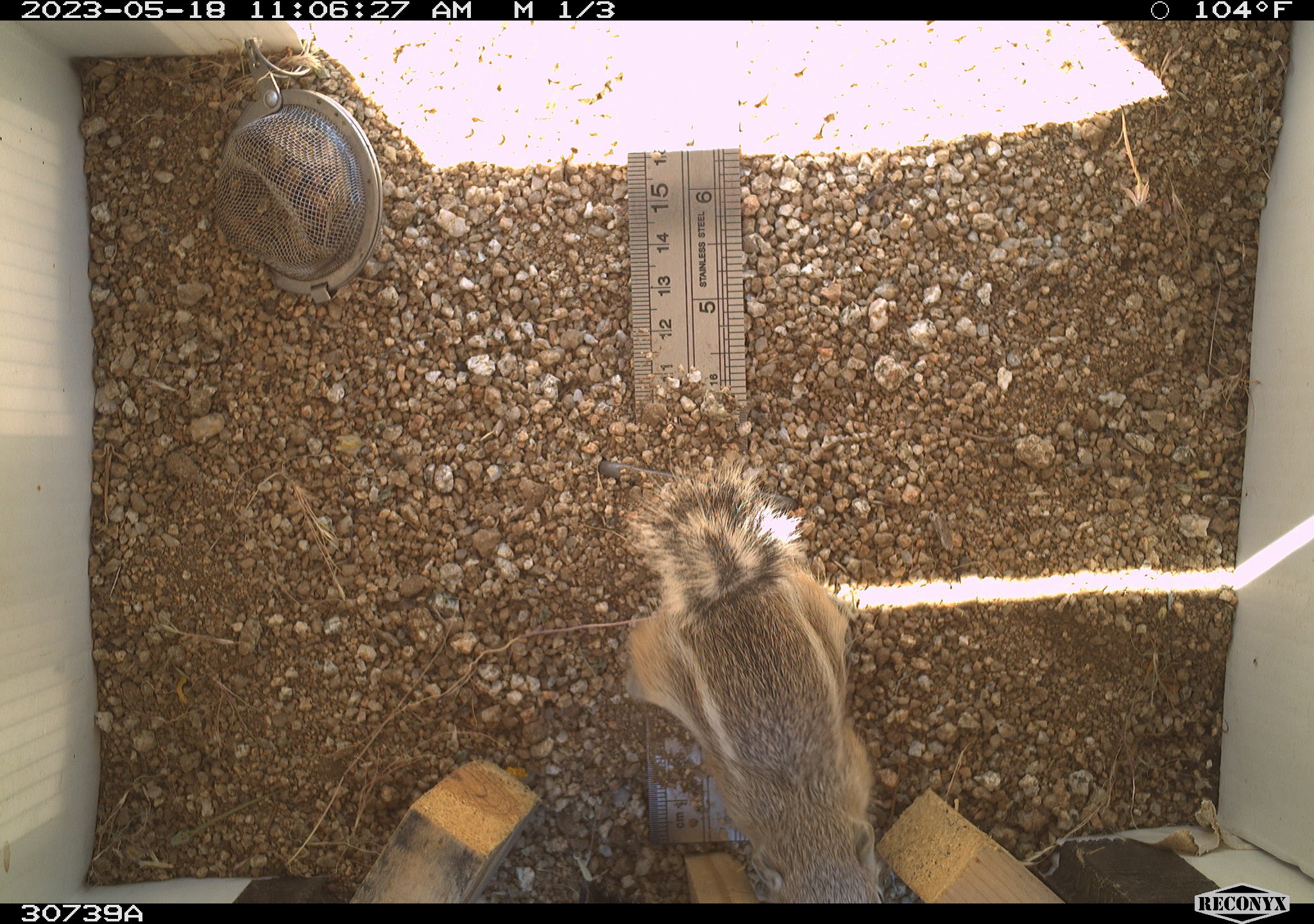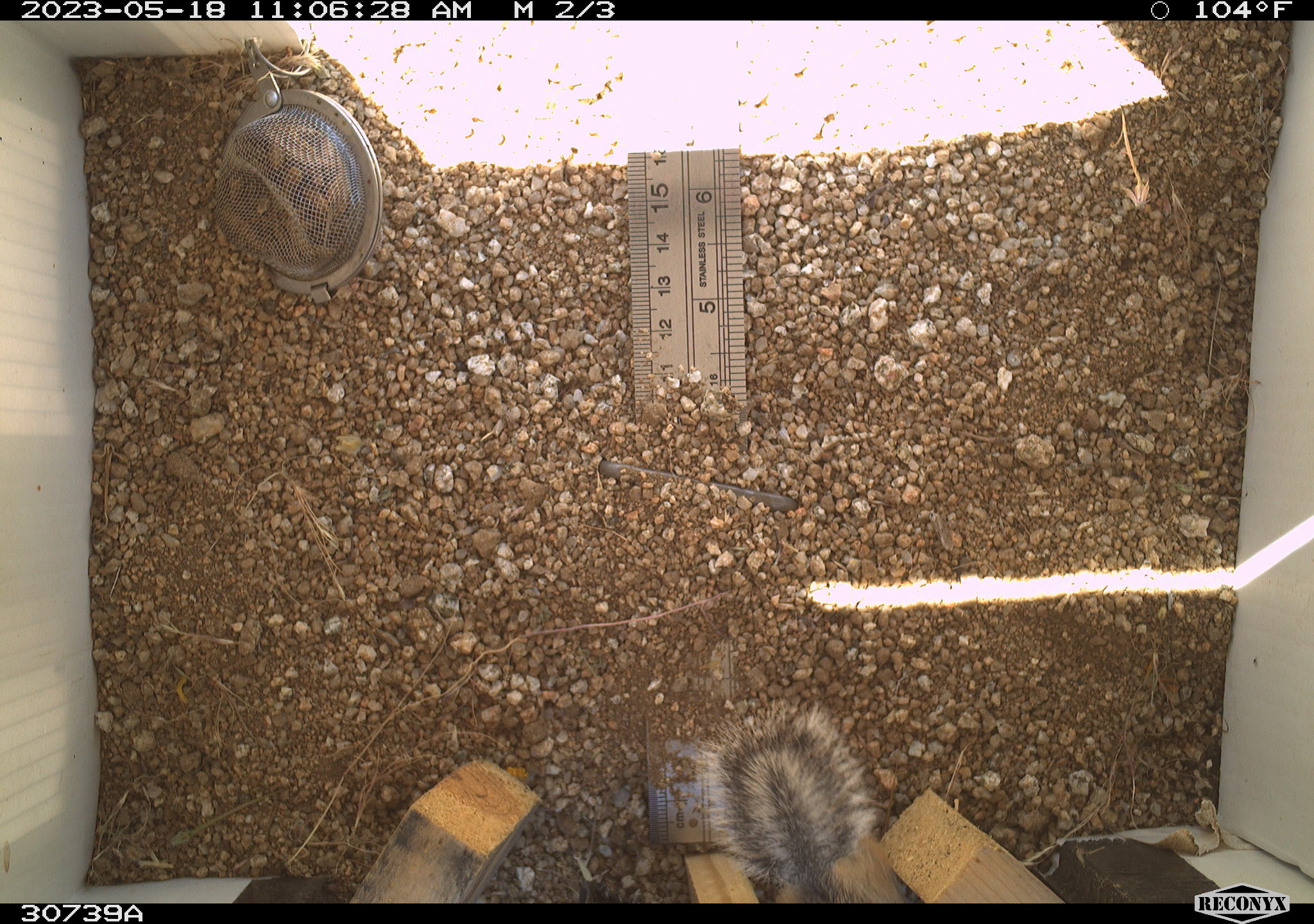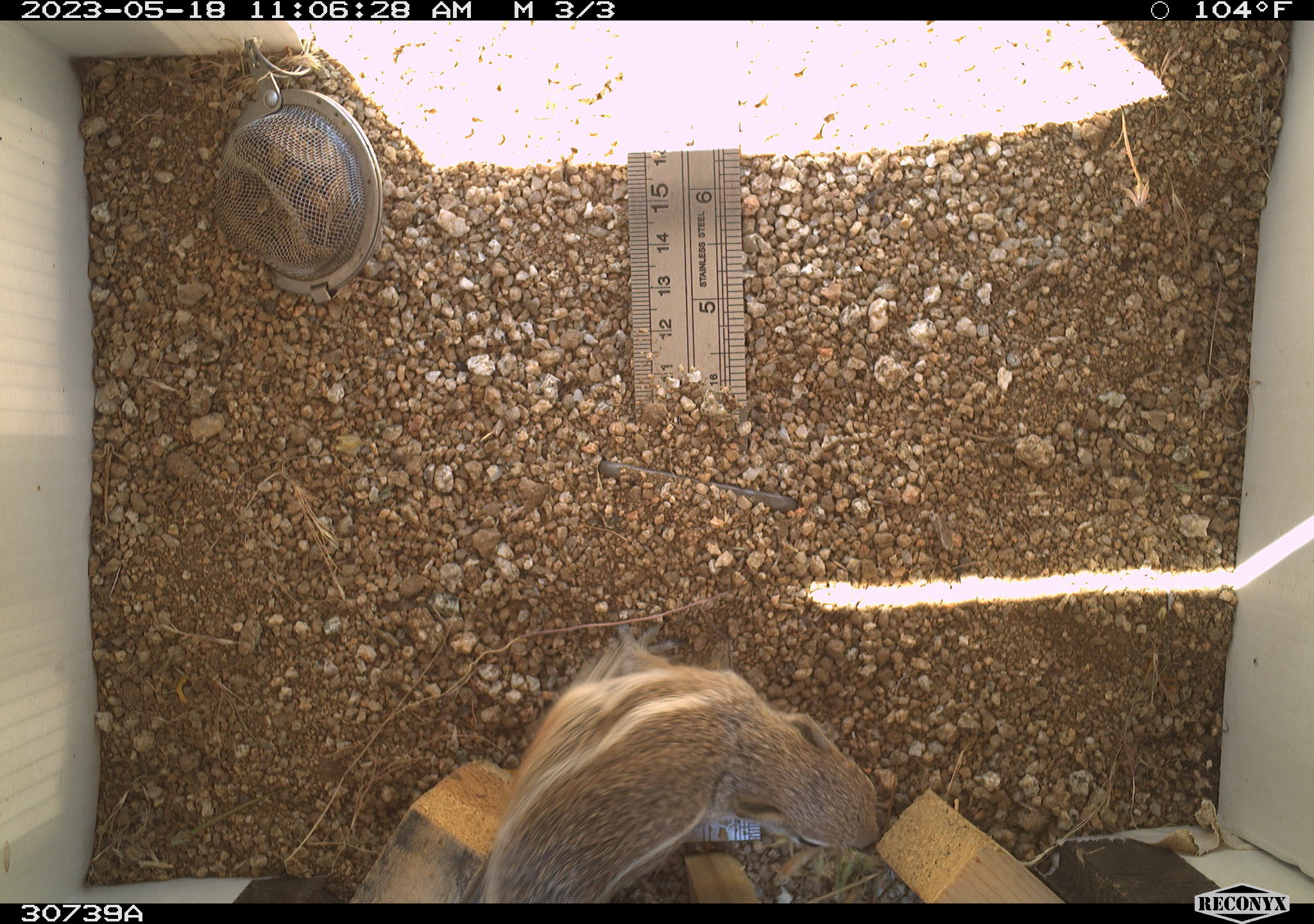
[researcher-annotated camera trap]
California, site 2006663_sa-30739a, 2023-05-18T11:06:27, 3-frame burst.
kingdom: Animalia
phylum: Chordata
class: Mammalia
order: Rodentia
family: Sciuridae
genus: Ammospermophilus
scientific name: Ammospermophilus leucurus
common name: white-tailed antelope squirrel